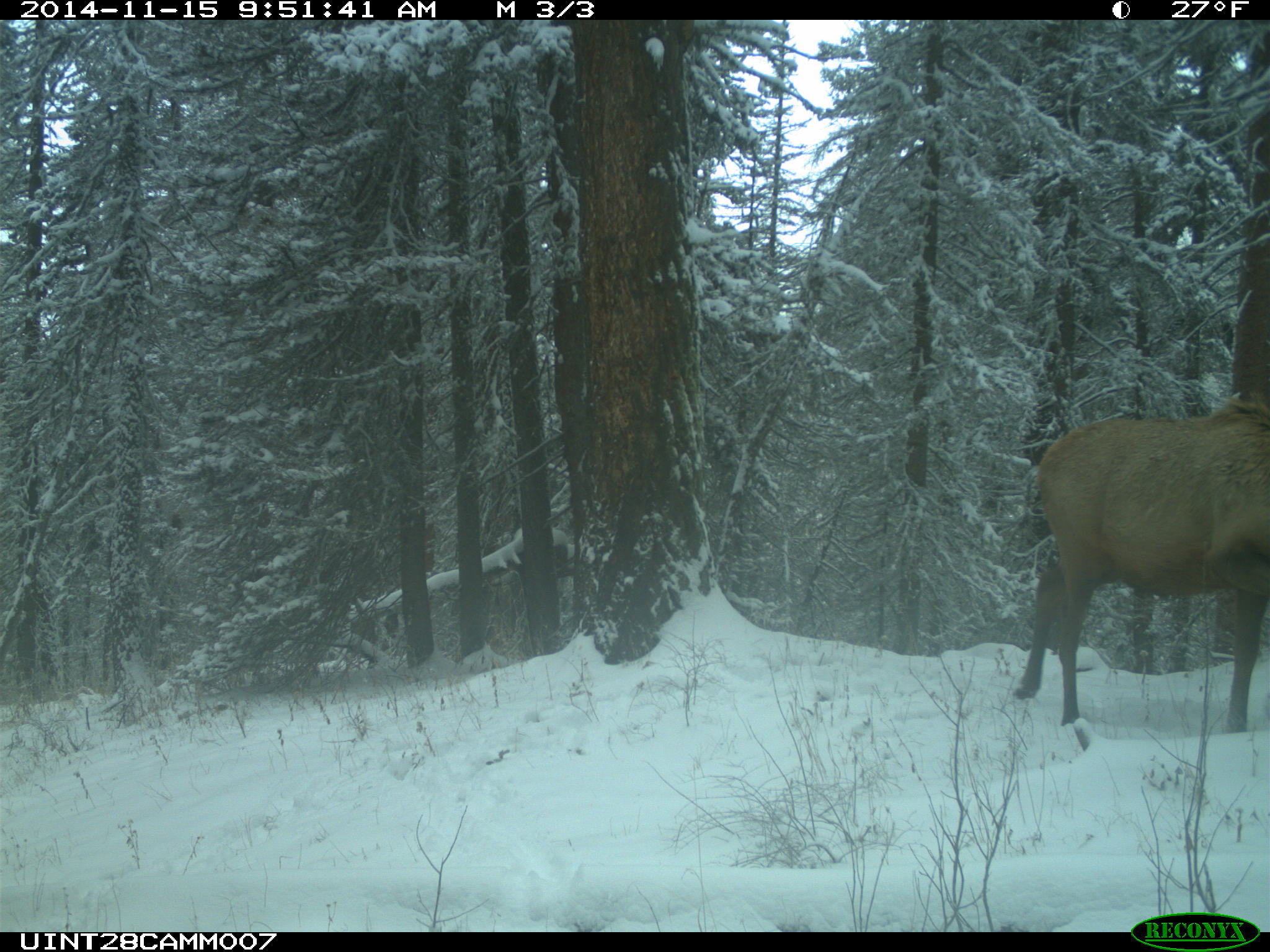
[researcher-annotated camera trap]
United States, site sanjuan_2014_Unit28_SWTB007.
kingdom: Animalia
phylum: Chordata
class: Mammalia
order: Artiodactyla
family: Cervidae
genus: Cervus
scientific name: Cervus elaphus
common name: red deer